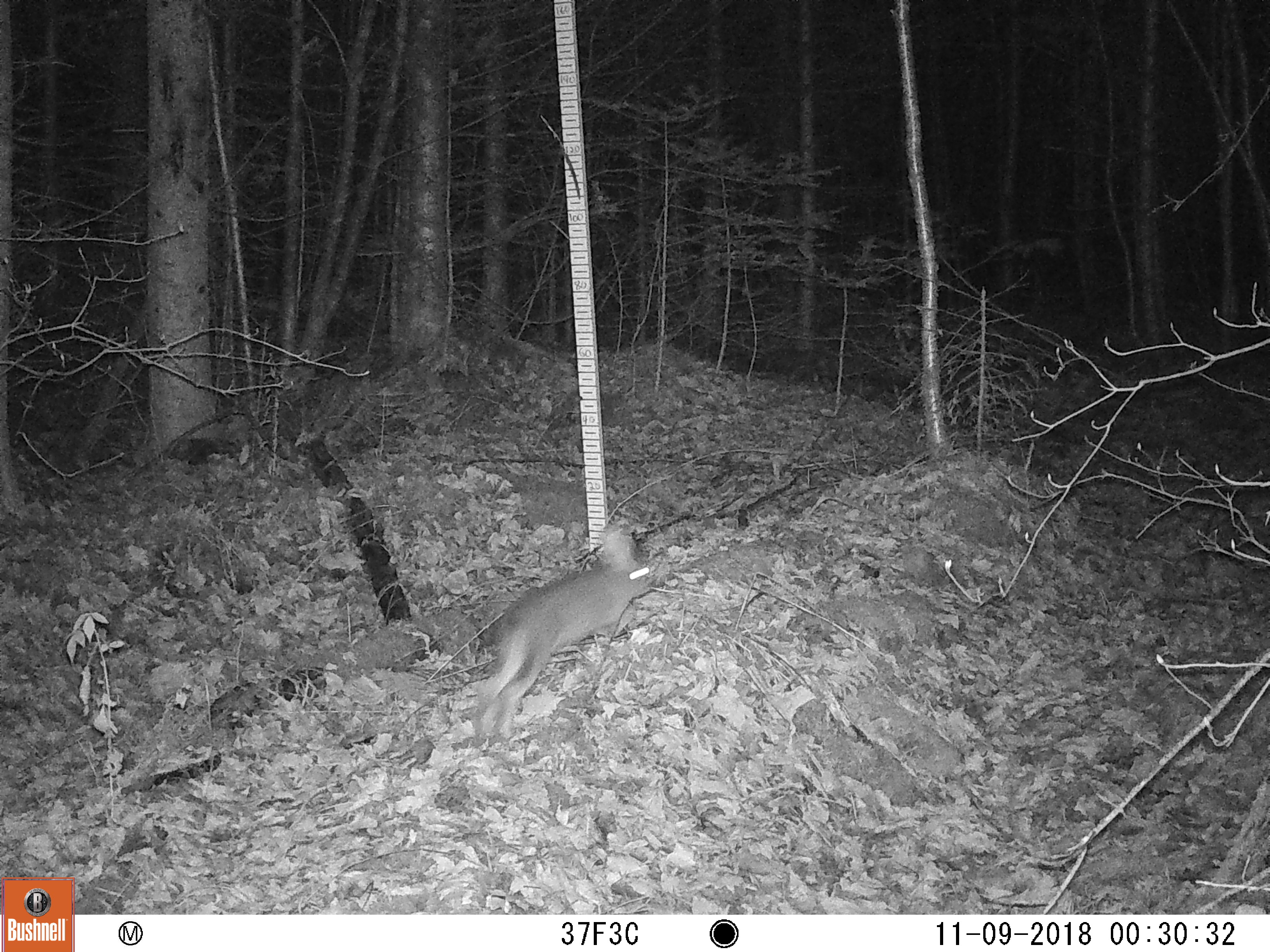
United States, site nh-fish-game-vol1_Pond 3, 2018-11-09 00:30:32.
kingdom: Animalia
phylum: Chordata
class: Mammalia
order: Lagomorpha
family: Leporidae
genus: Lepus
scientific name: Lepus americanus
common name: snowshoe hare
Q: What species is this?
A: Snowshoe hare (Lepus americanus).